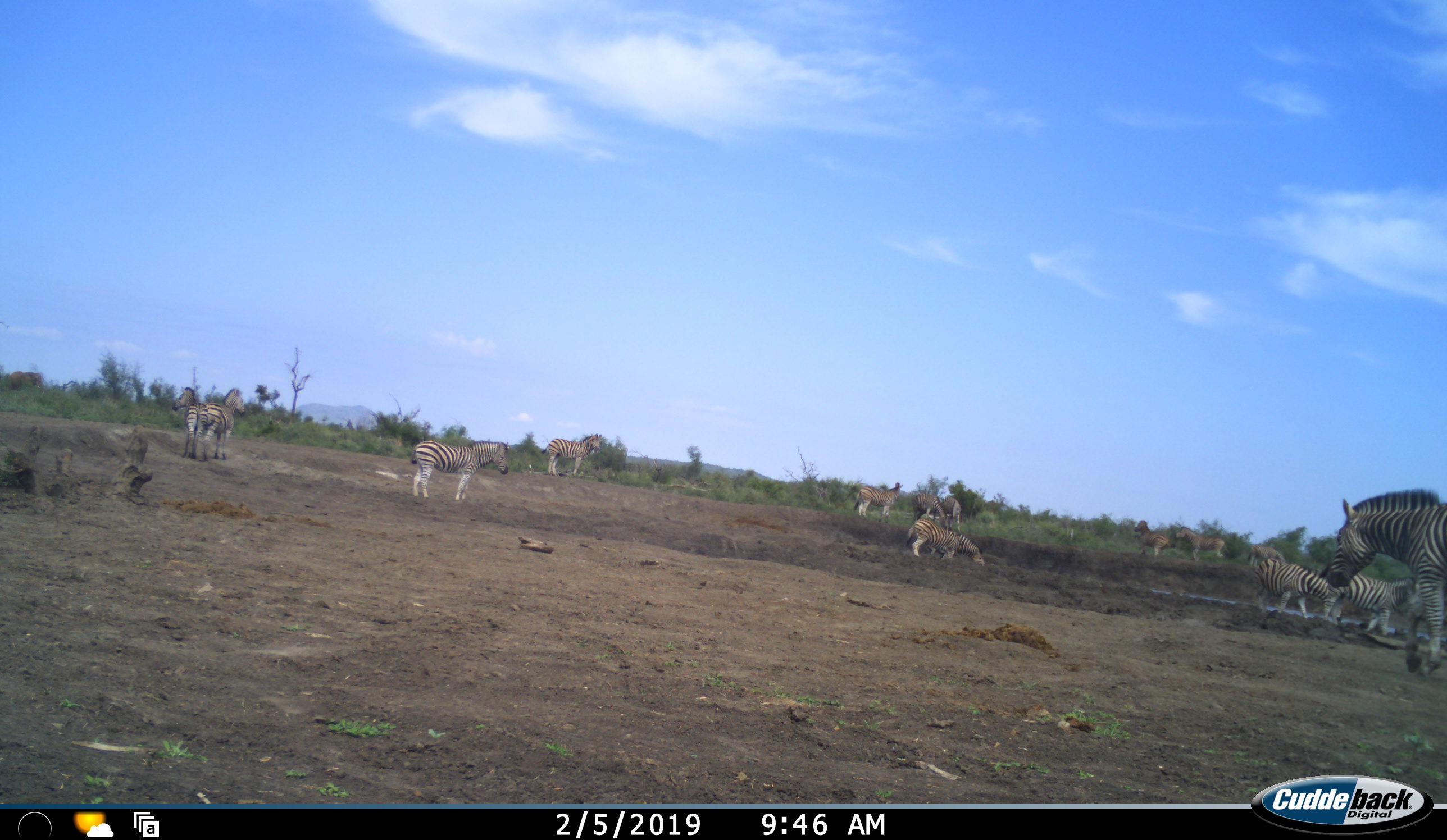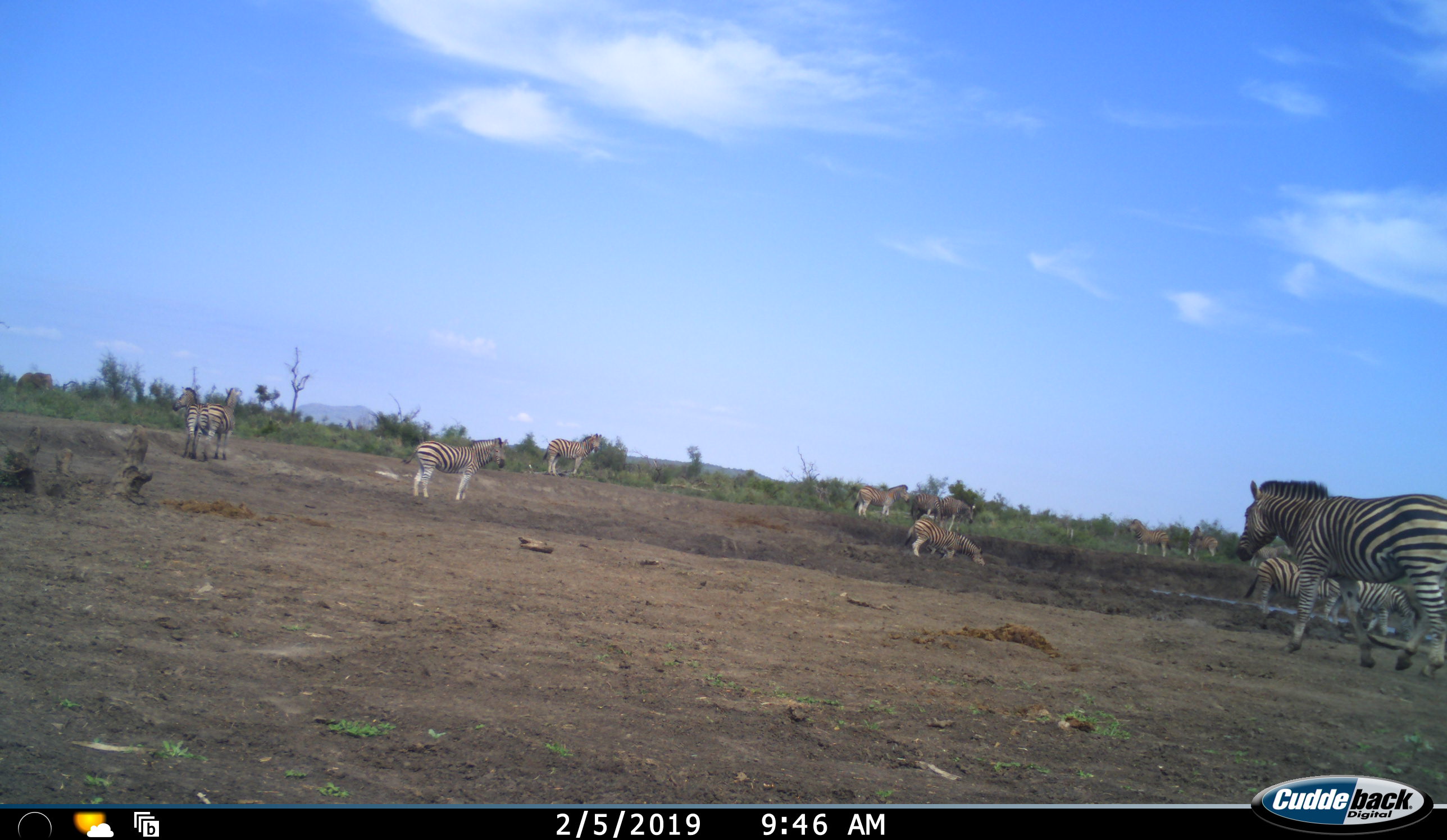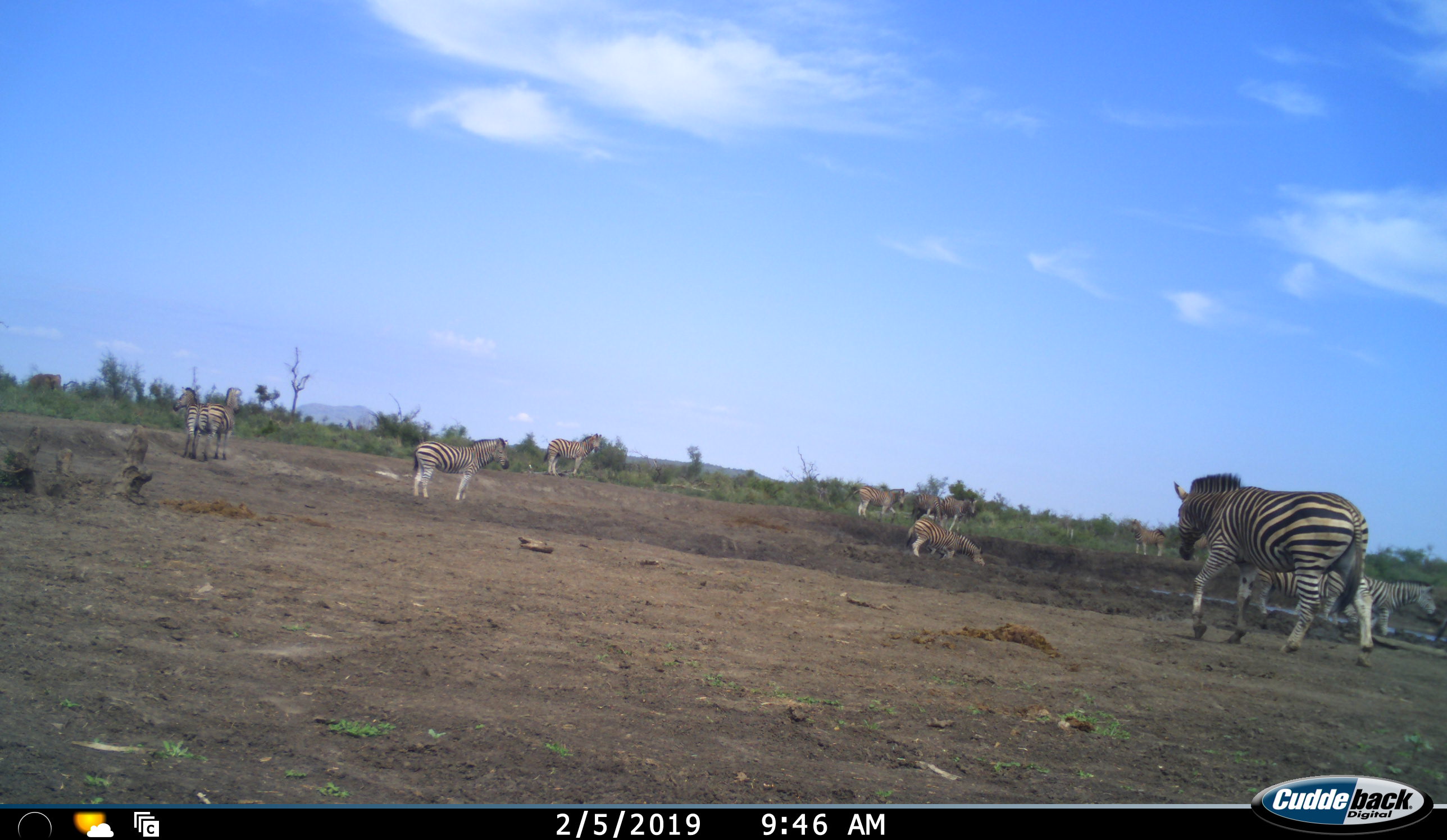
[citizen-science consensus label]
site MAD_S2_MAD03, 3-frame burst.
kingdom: Animalia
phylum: Chordata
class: Mammalia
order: Perissodactyla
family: Equidae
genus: Equus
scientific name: Equus quagga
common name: plains zebra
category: zebraplains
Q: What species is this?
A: Zebraplains (plains zebra) (Equus quagga).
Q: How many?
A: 11-50.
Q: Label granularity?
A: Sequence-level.